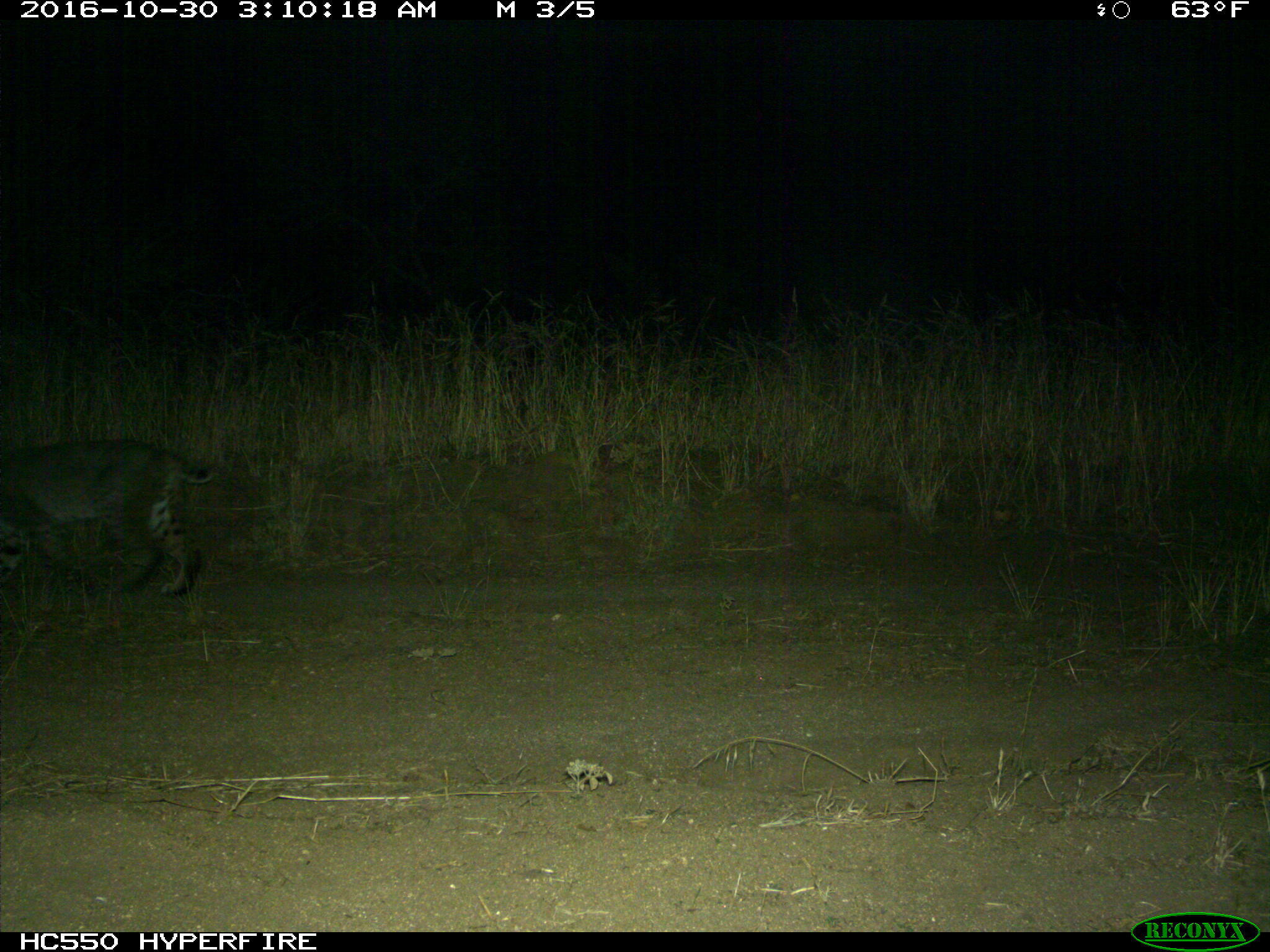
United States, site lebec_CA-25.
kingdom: Animalia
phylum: Chordata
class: Mammalia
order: Carnivora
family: Felidae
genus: Lynx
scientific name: Lynx rufus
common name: bobcat